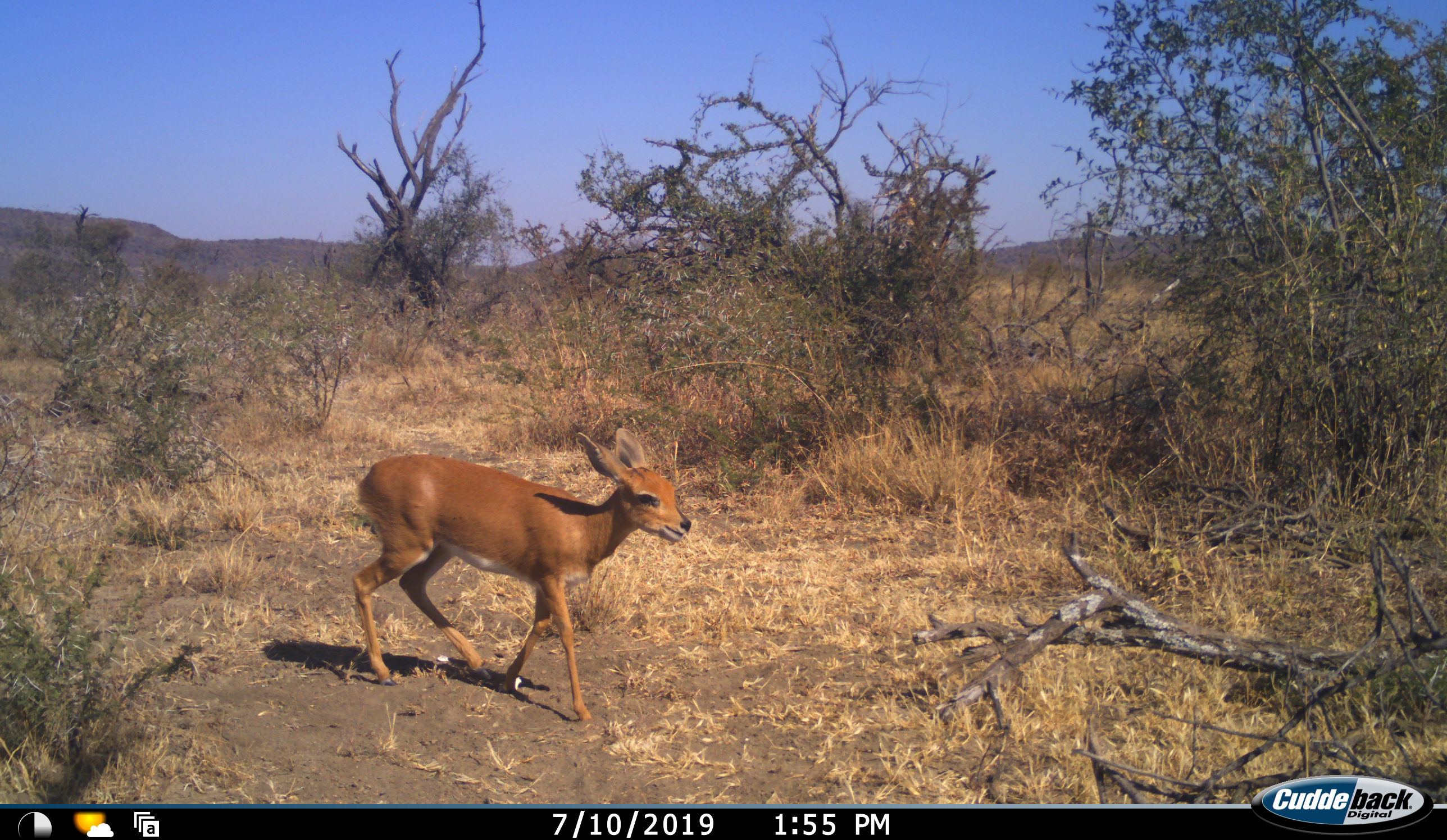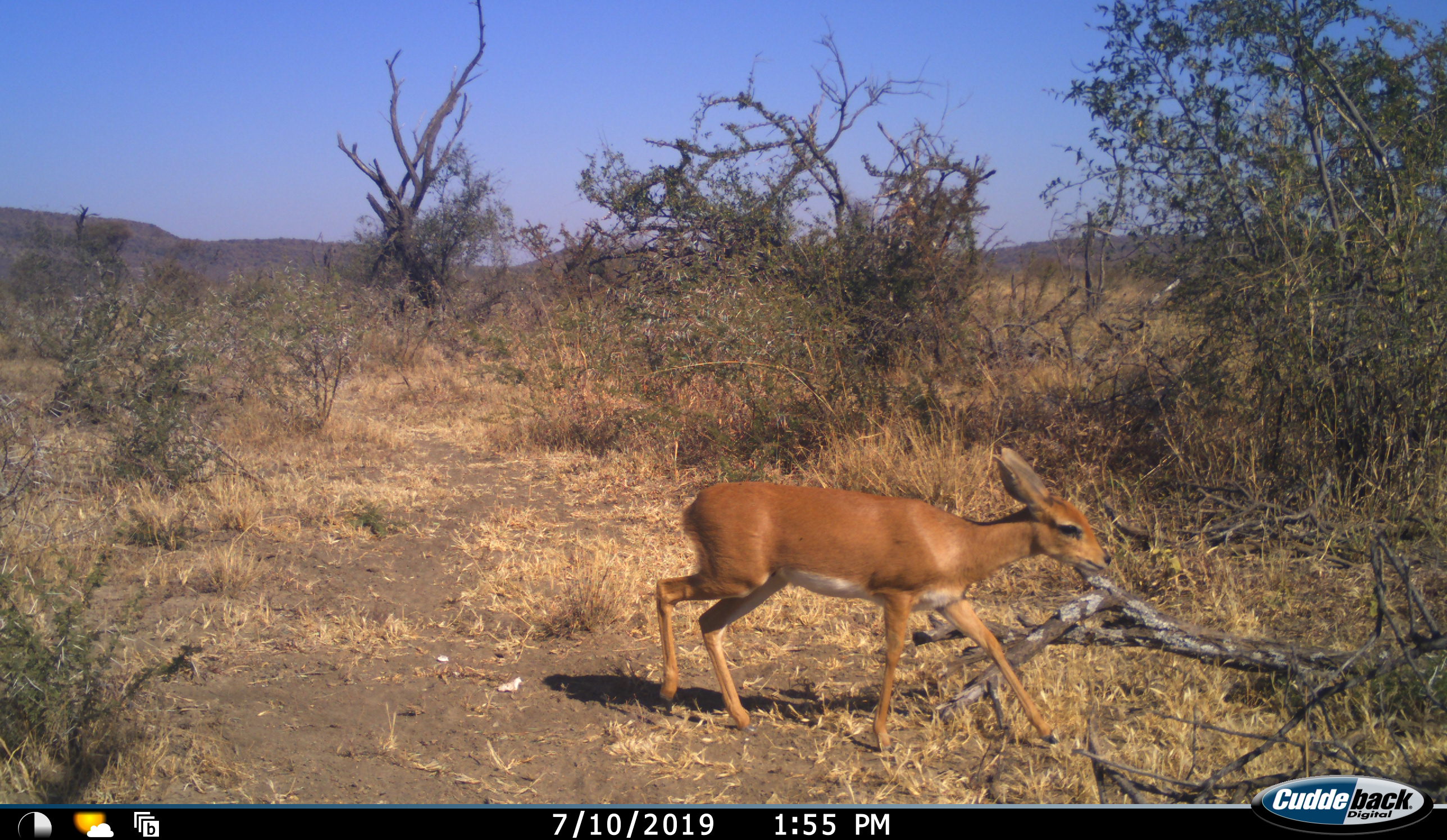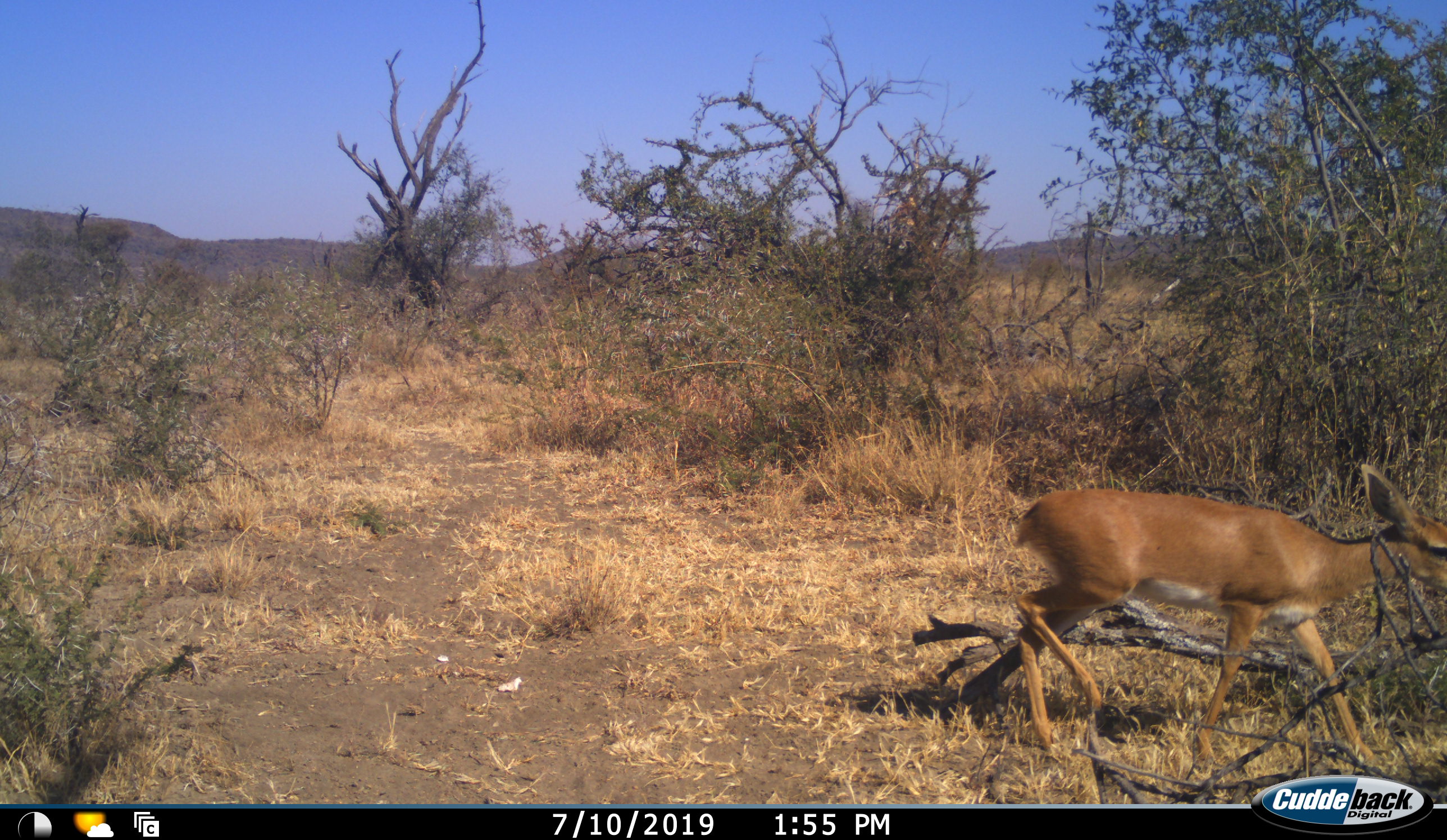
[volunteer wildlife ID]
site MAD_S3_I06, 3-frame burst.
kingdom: Animalia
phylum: Chordata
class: Mammalia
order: Artiodactyla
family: Bovidae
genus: Raphicerus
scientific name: Raphicerus campestris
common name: steenbok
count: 1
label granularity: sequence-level